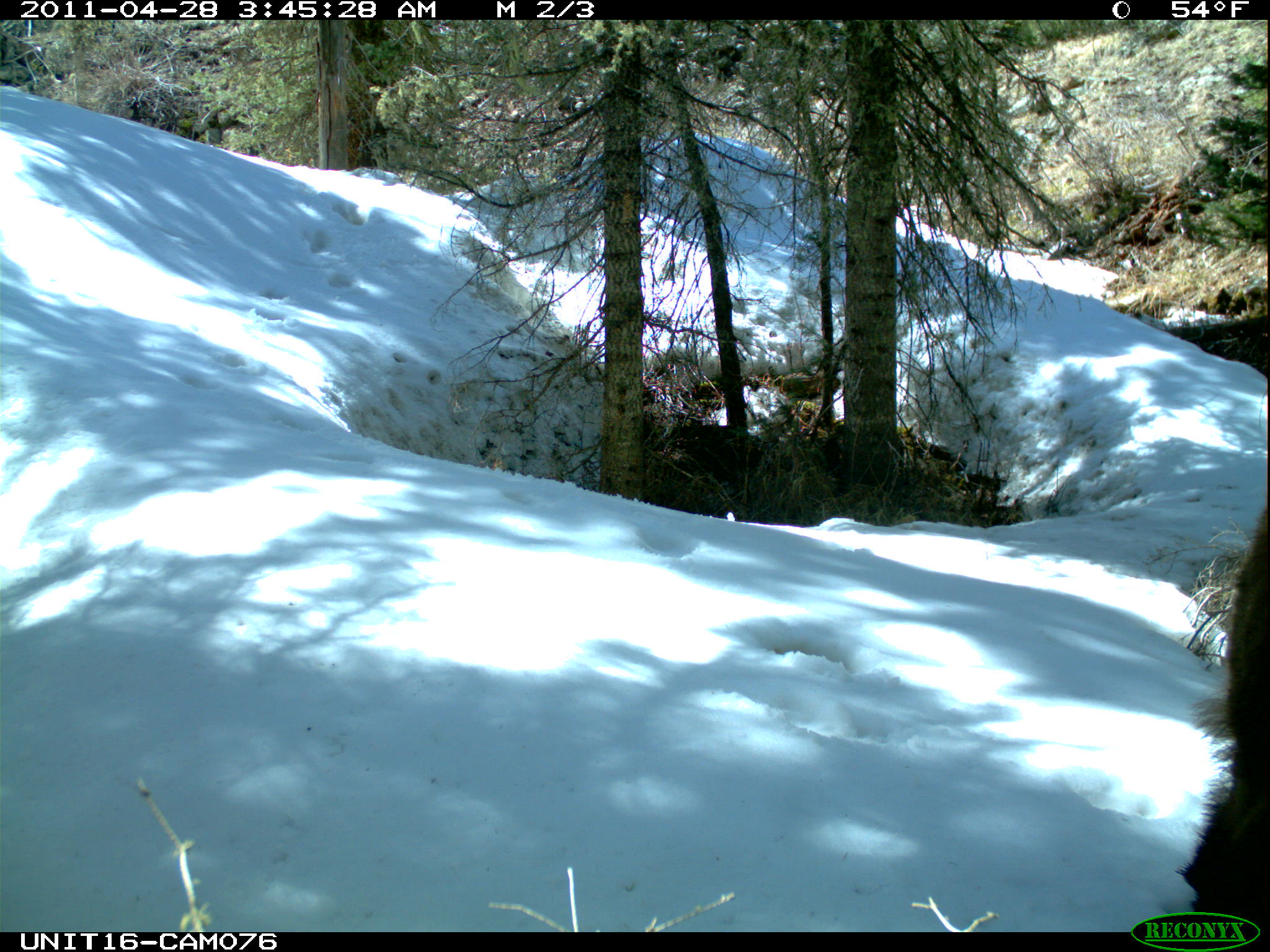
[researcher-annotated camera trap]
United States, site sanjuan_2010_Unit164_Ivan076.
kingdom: Animalia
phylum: Chordata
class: Mammalia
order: Carnivora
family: Ursidae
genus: Ursus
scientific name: Ursus americanus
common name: american black bear